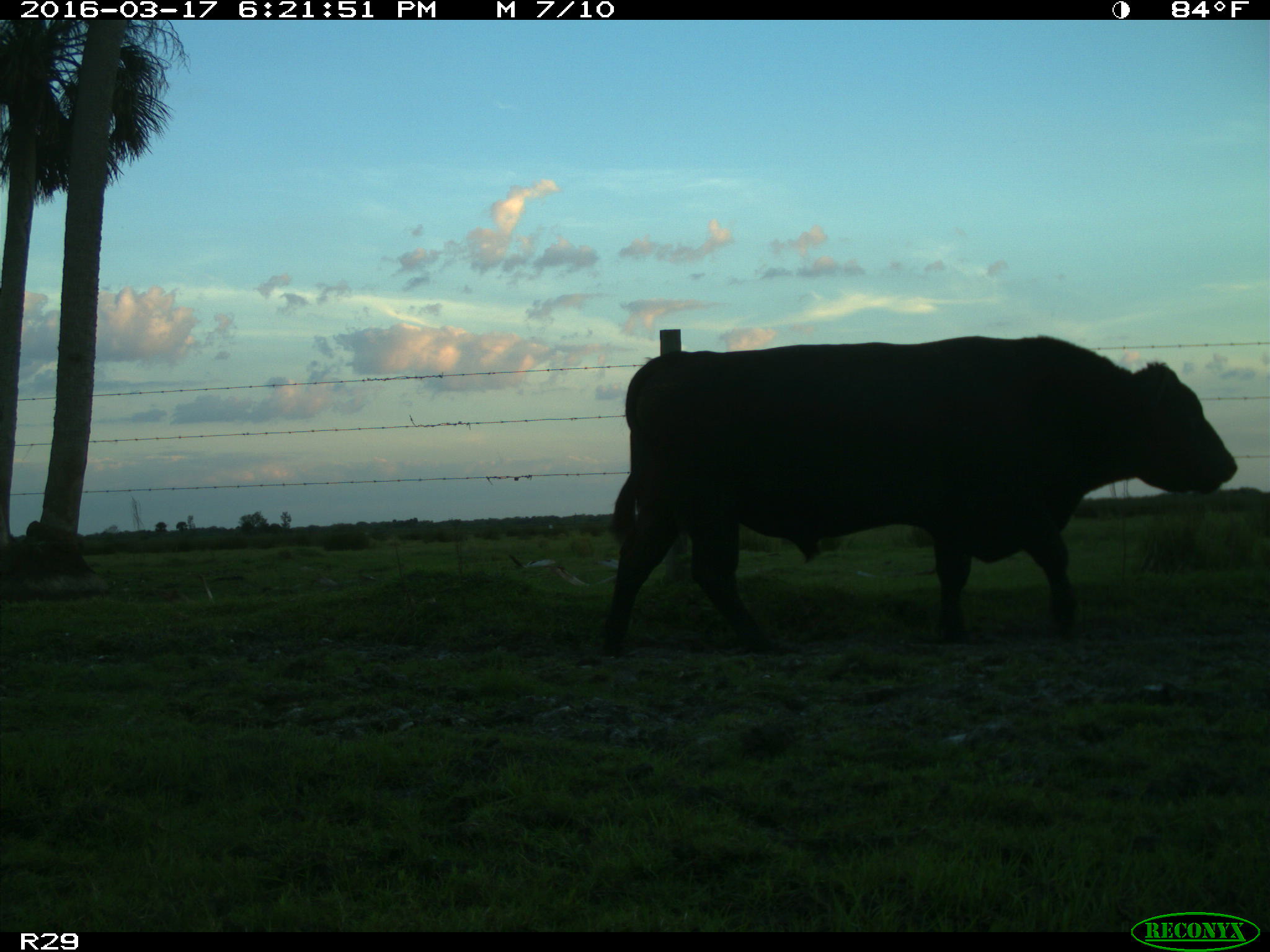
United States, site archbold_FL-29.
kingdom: Animalia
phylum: Chordata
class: Mammalia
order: Artiodactyla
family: Bovidae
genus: Bos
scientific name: Bos taurus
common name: domestic cow